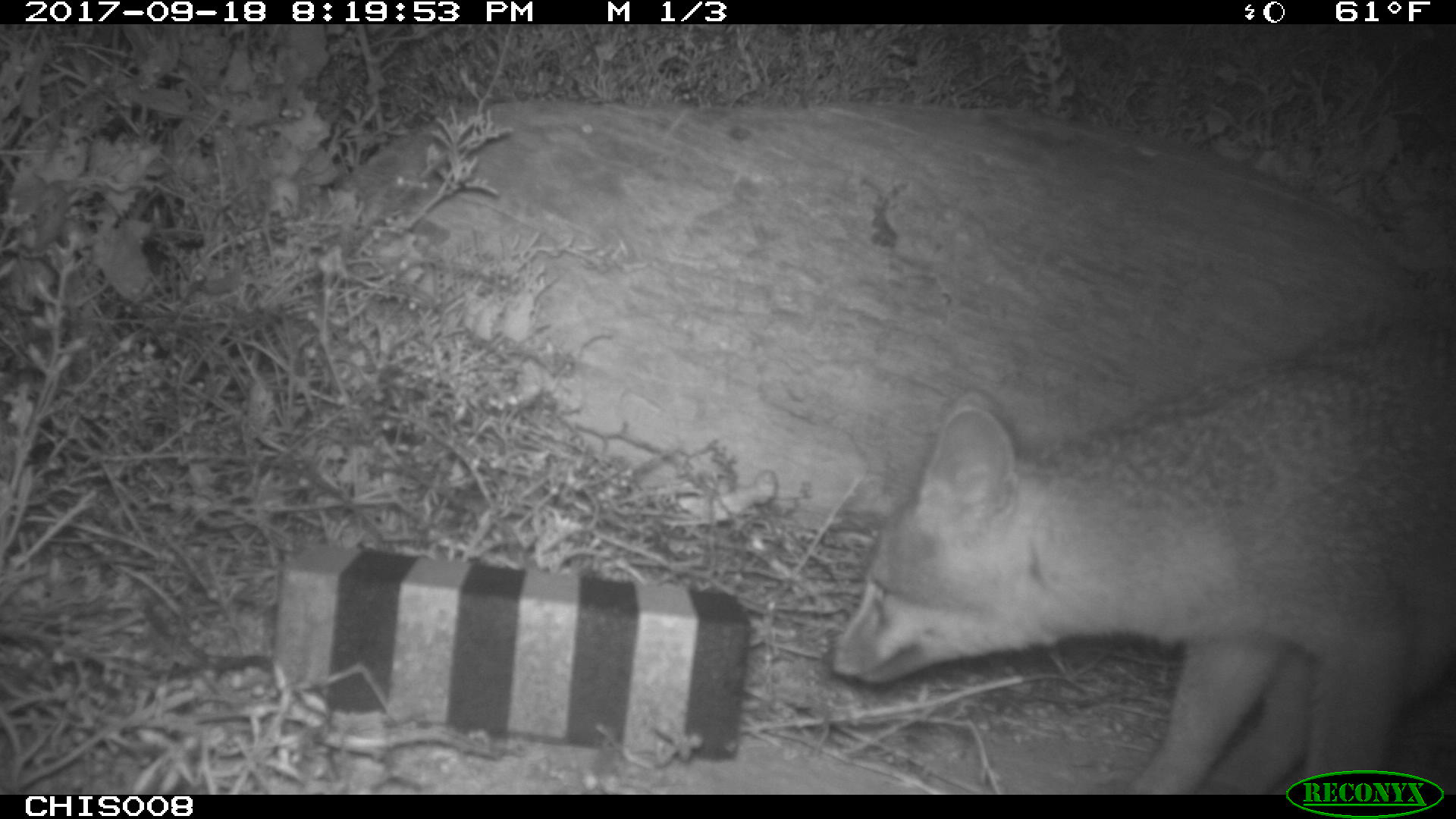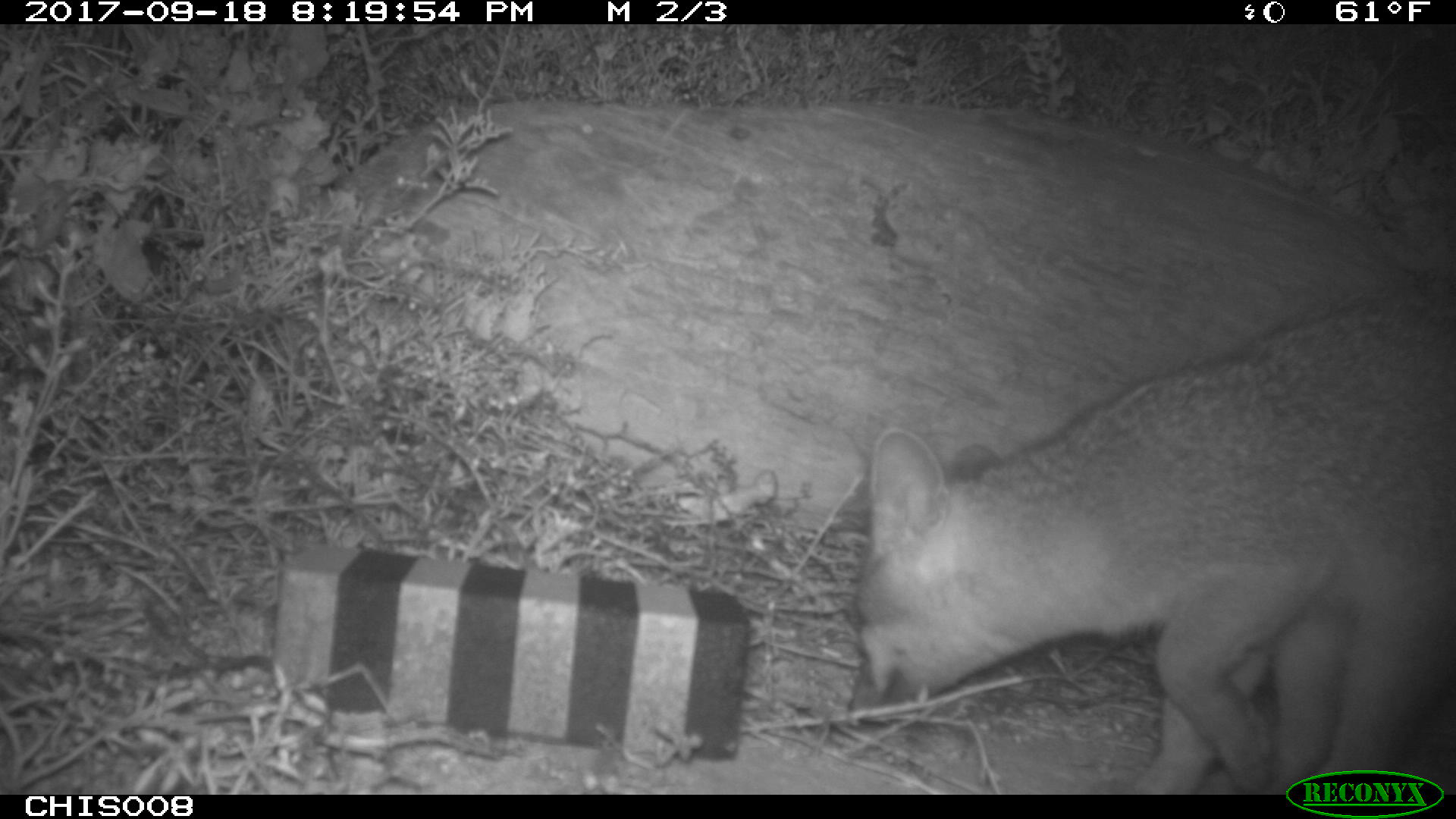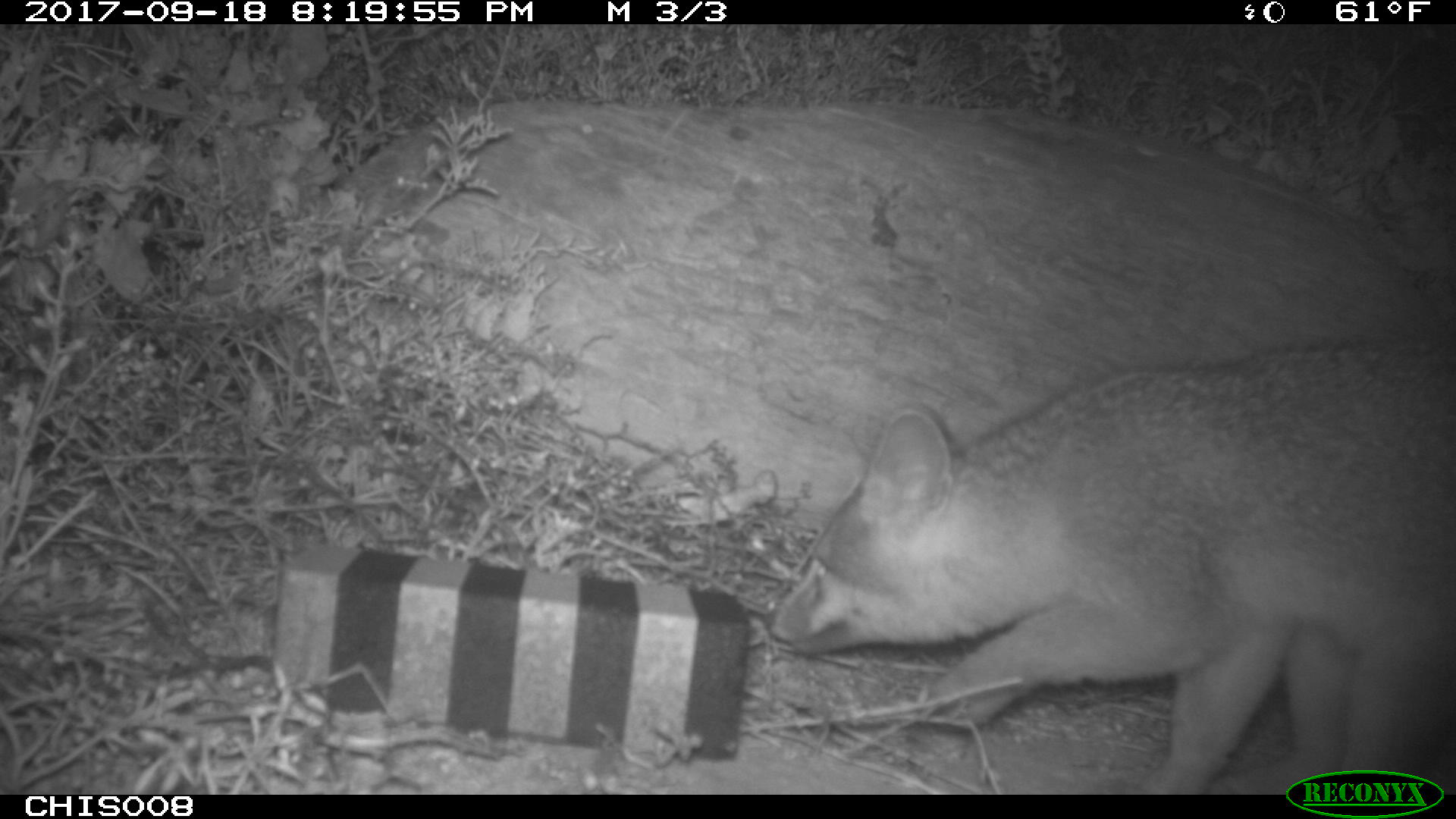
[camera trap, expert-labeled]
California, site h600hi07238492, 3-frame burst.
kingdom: Animalia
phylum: Chordata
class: Mammalia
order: Carnivora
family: Canidae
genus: Urocyon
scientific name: Urocyon littoralis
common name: island fox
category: fox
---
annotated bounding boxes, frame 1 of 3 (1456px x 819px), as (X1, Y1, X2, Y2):
fox: (822, 317, 1455, 795)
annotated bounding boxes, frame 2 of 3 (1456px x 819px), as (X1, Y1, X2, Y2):
fox: (848, 292, 1455, 795)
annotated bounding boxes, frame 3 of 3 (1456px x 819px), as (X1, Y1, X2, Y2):
fox: (762, 340, 1455, 795)